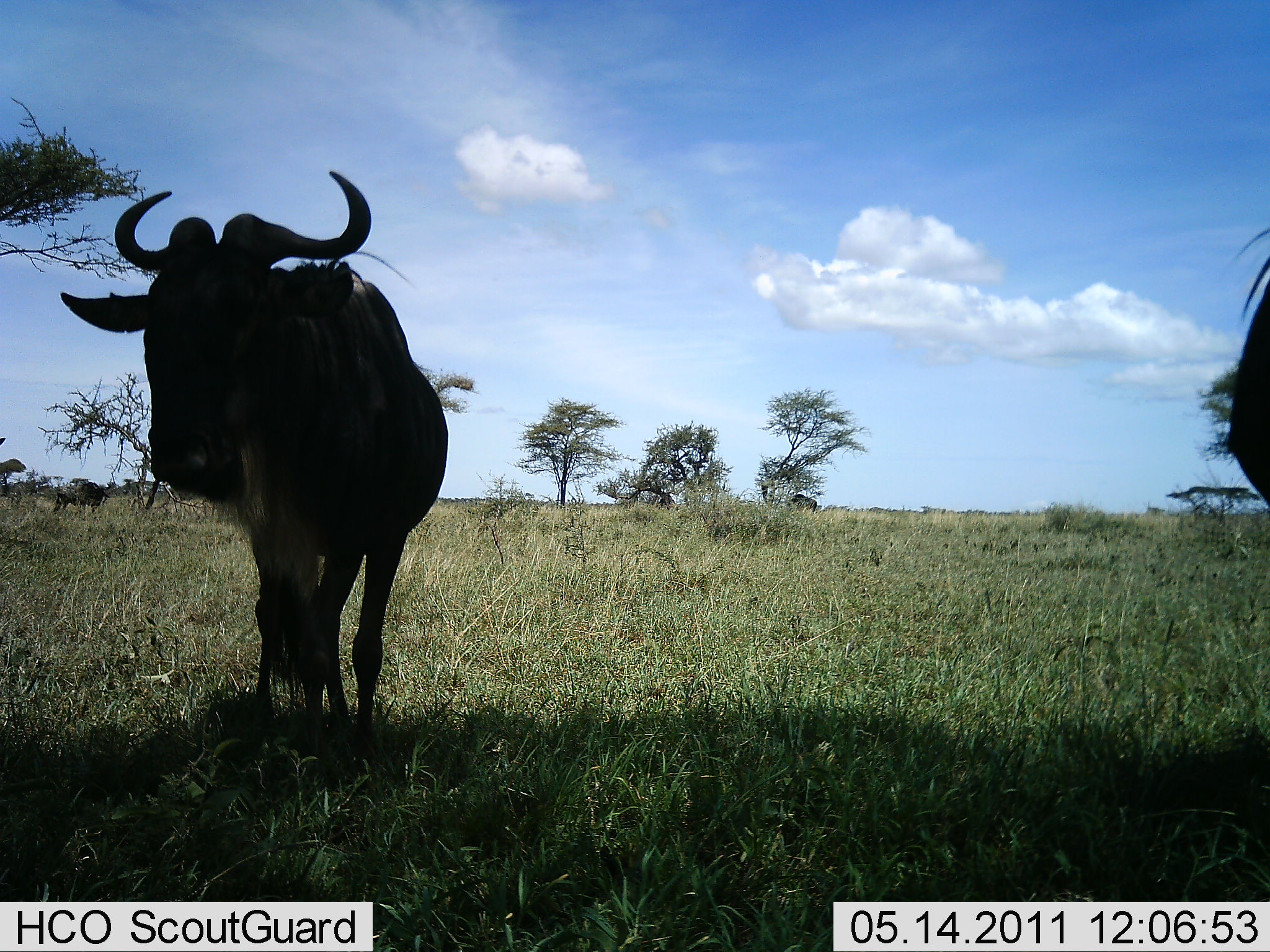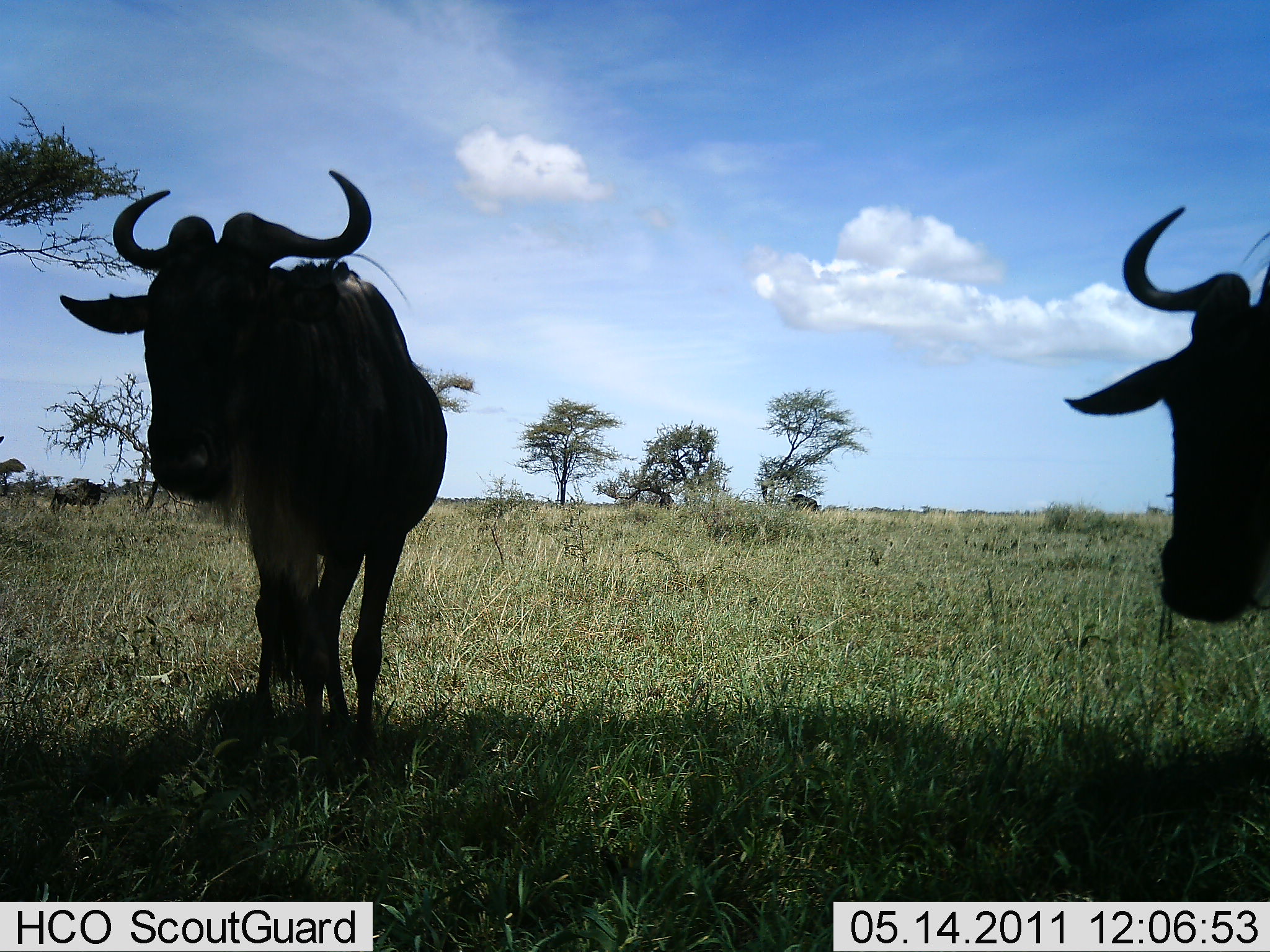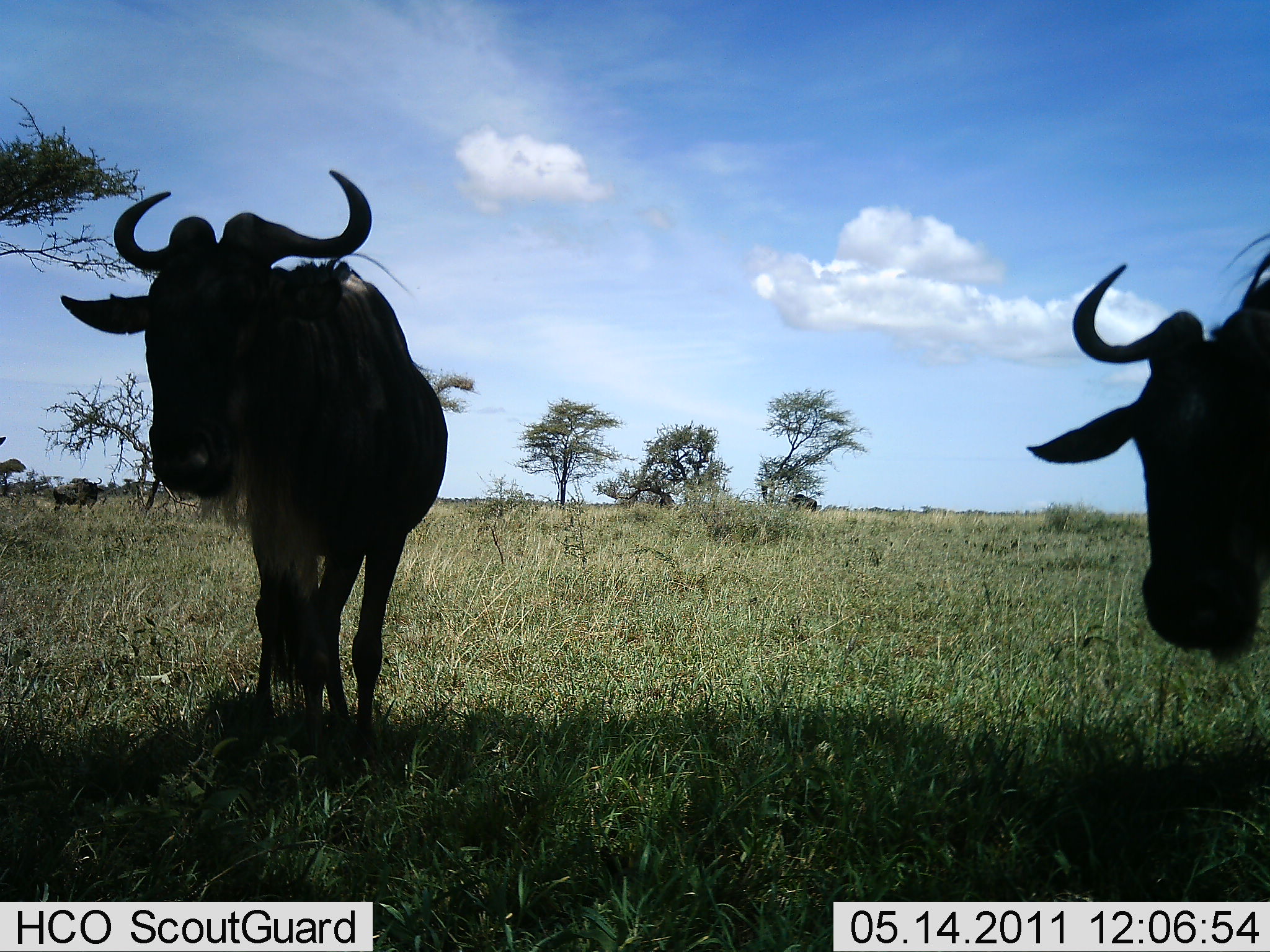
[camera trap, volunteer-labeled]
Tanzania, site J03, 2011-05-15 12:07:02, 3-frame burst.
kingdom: Animalia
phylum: Chordata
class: Mammalia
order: Artiodactyla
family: Bovidae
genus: Connochaetes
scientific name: Connochaetes taurinus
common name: blue wildebeest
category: wildebeest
Wildebeest (blue wildebeest) (Connochaetes taurinus), count 3. Behavior (volunteer vote fractions): standing 92%, resting 0%, moving 8%, interacting 0%. Young present (vote fraction): 0%. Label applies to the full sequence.